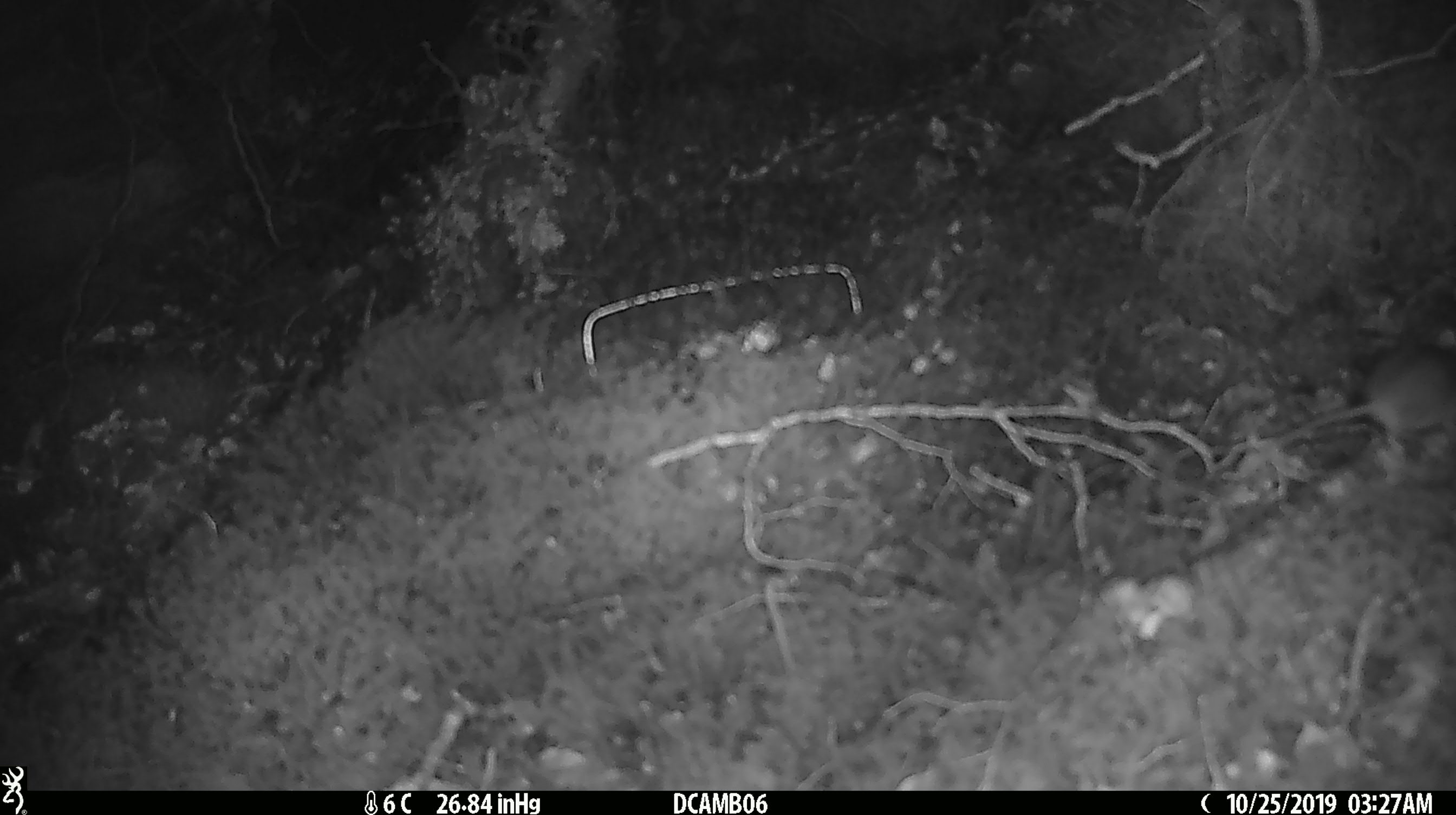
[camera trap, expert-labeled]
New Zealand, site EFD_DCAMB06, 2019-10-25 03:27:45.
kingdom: Animalia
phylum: Chordata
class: Mammalia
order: Rodentia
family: Muridae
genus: Mus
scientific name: Mus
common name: mouse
Mouse (Mus).